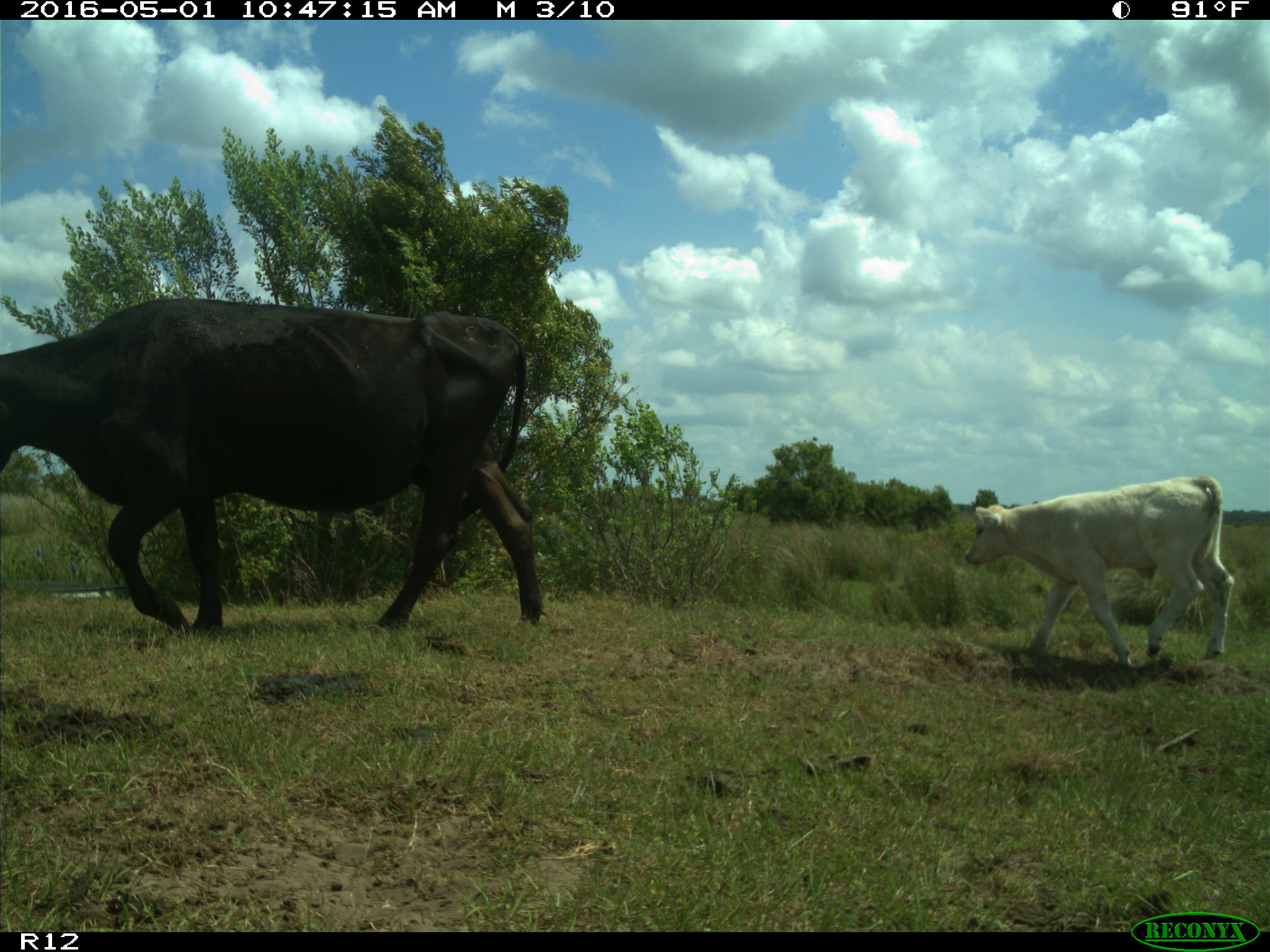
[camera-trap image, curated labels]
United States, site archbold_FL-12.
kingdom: Animalia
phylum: Chordata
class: Mammalia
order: Artiodactyla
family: Bovidae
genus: Bos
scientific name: Bos taurus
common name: domestic cow